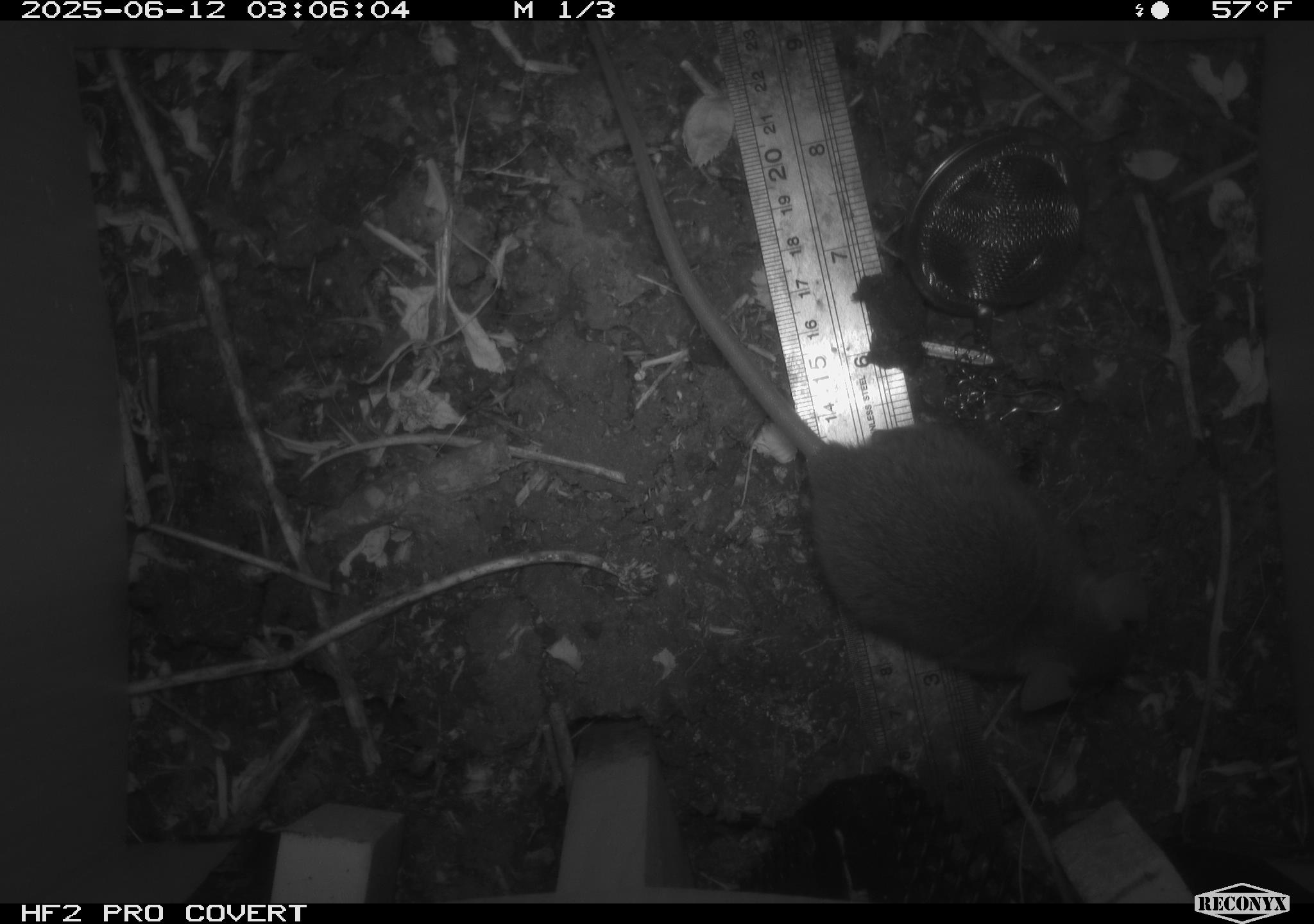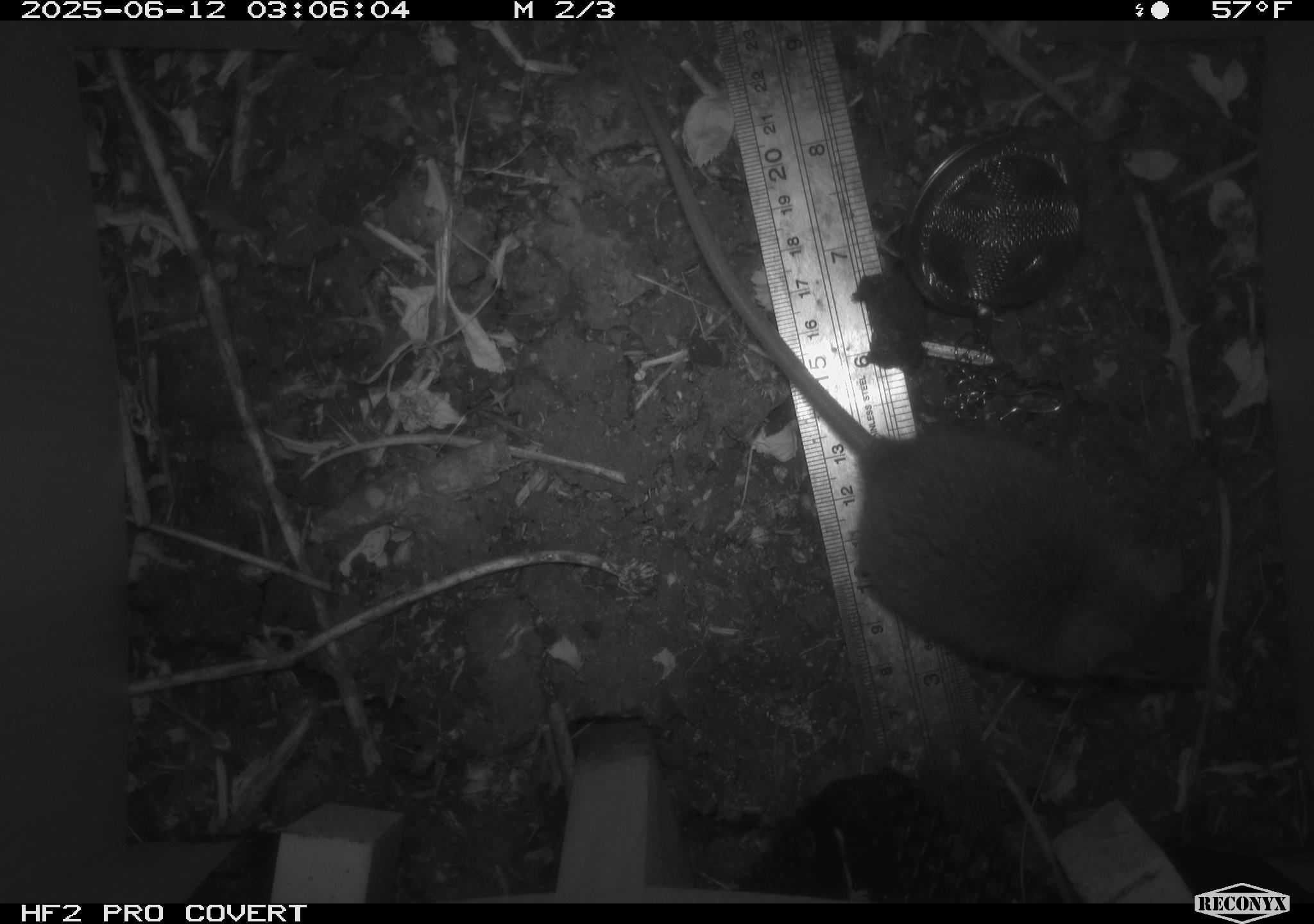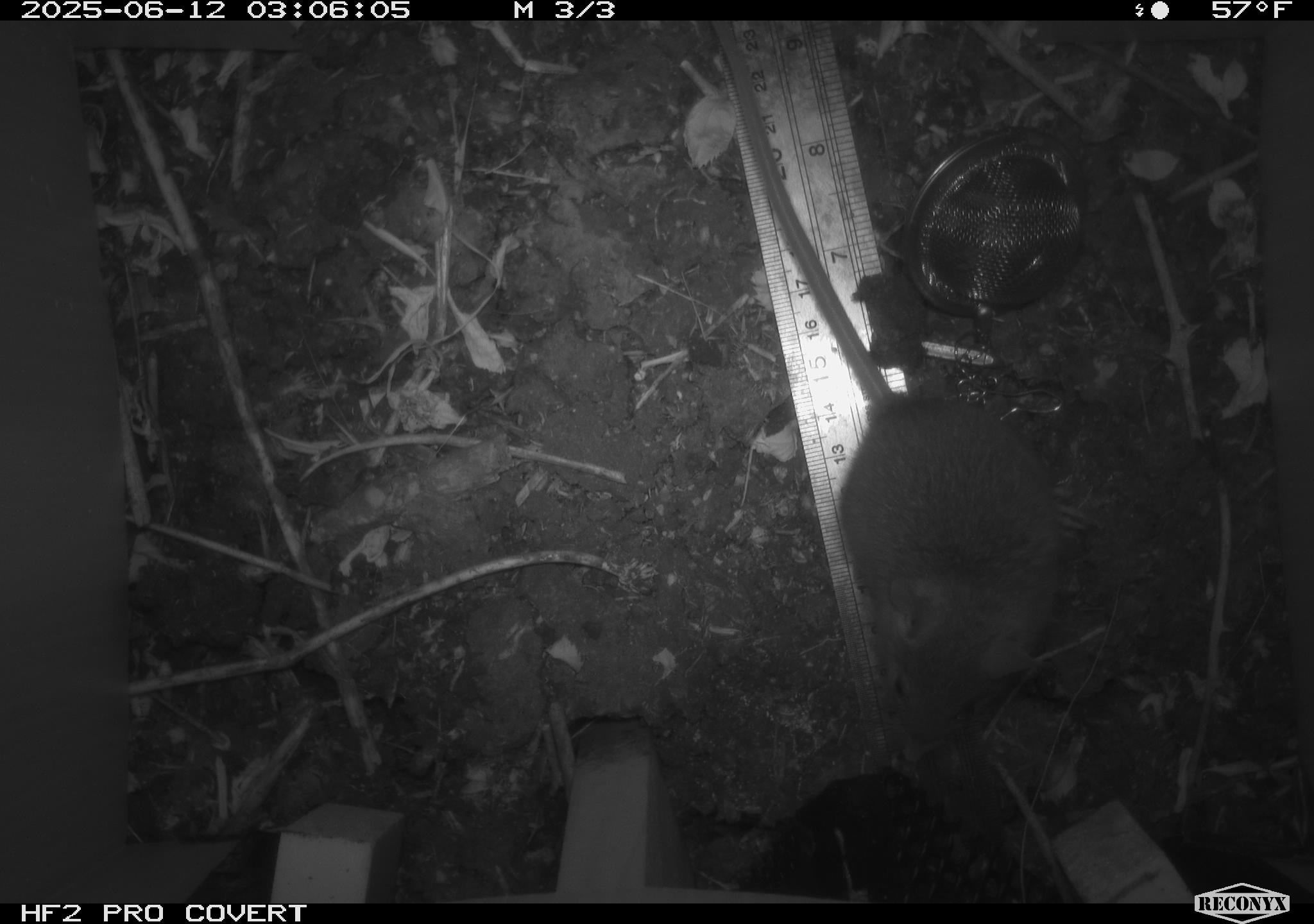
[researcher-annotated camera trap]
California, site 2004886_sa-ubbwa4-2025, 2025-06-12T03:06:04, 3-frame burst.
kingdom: Animalia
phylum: Chordata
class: Mammalia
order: Rodentia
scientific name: Rodentia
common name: rodent